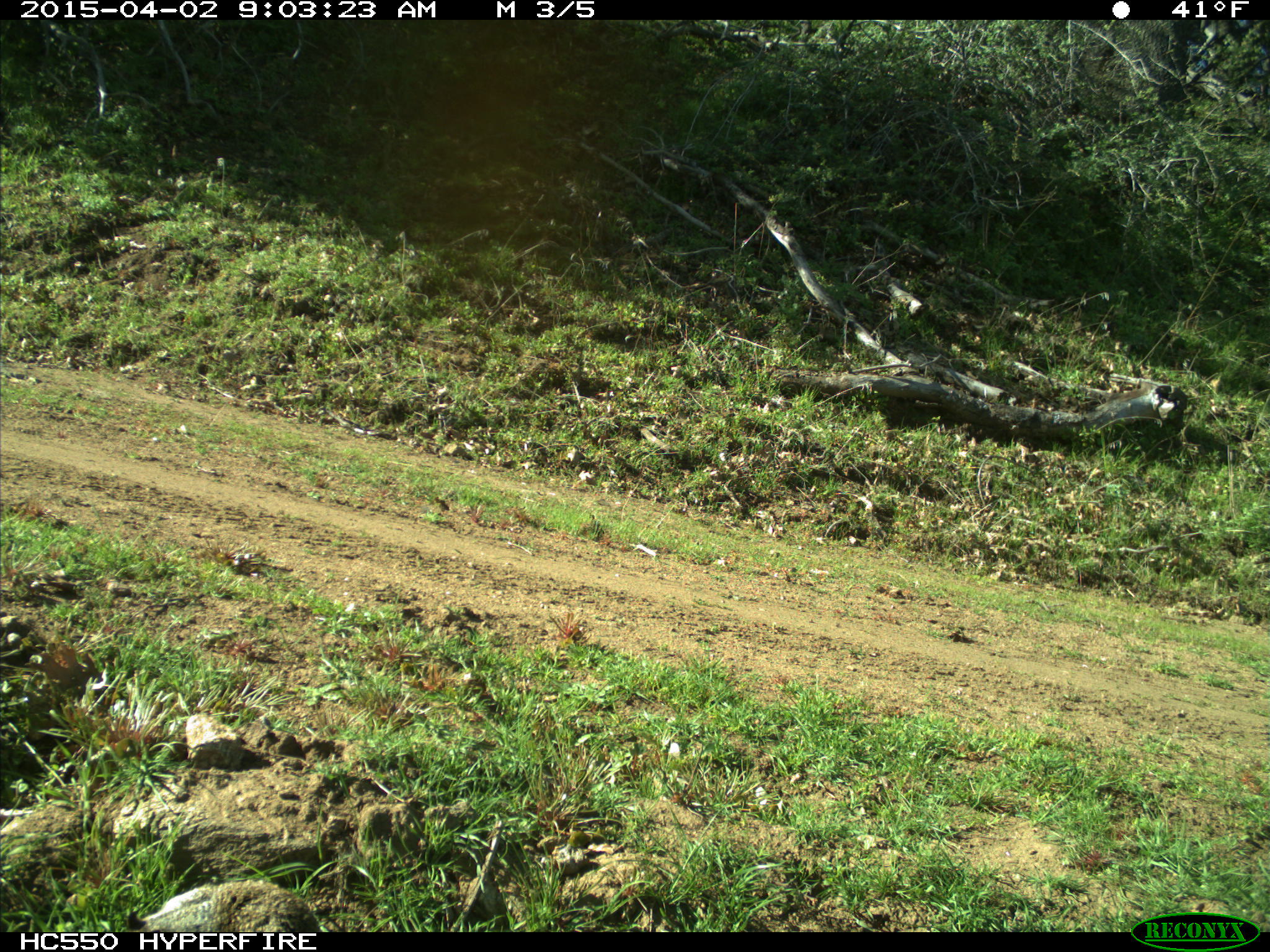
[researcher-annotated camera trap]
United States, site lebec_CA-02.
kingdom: Animalia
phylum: Chordata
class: Mammalia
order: Rodentia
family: Sciuridae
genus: Otospermophilus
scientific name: Otospermophilus beecheyi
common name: california ground squirrel